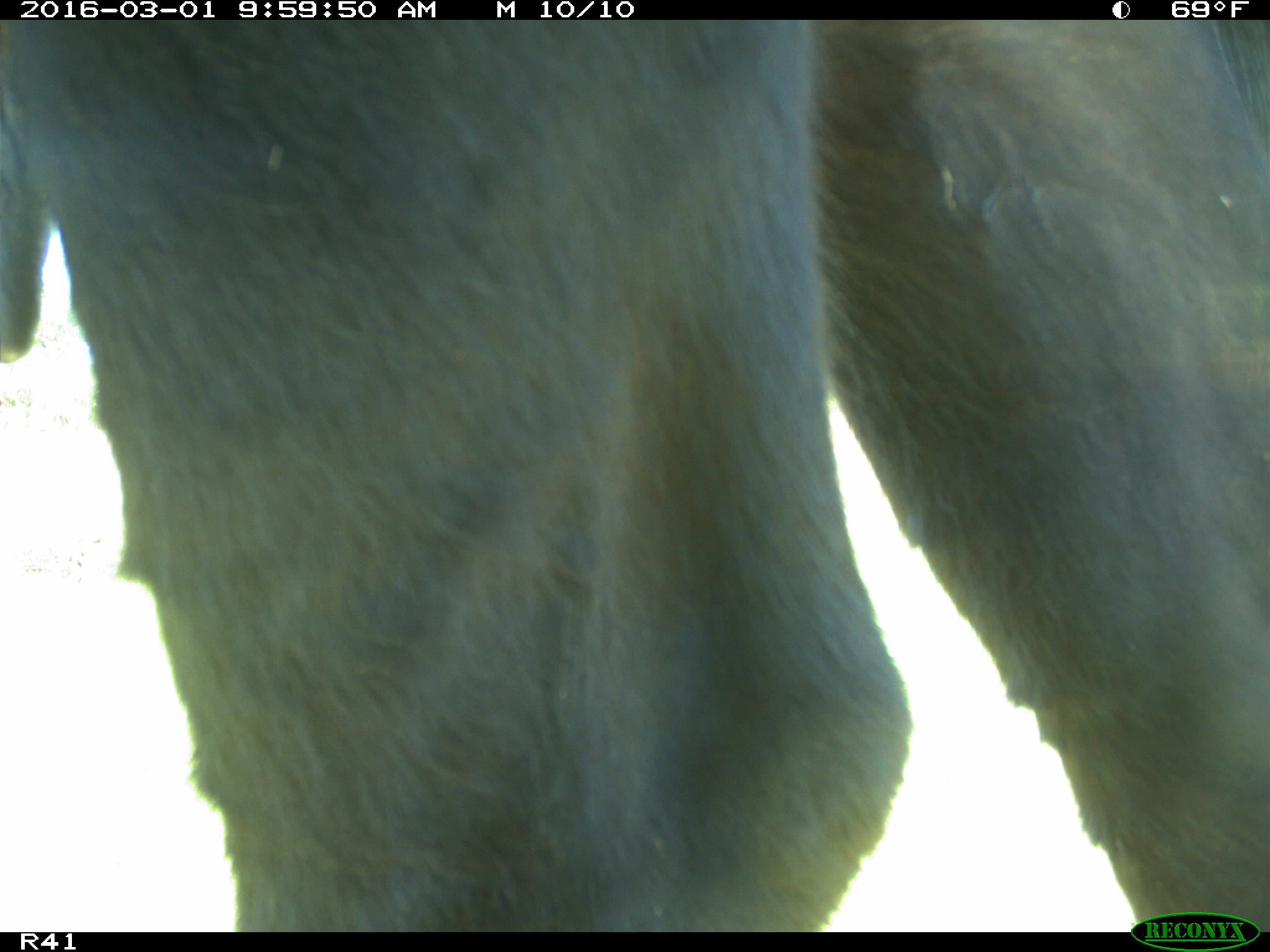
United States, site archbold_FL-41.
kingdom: Animalia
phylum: Chordata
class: Mammalia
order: Artiodactyla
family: Bovidae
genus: Bos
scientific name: Bos taurus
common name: domestic cow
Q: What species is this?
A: Bos taurus (domestic cow).